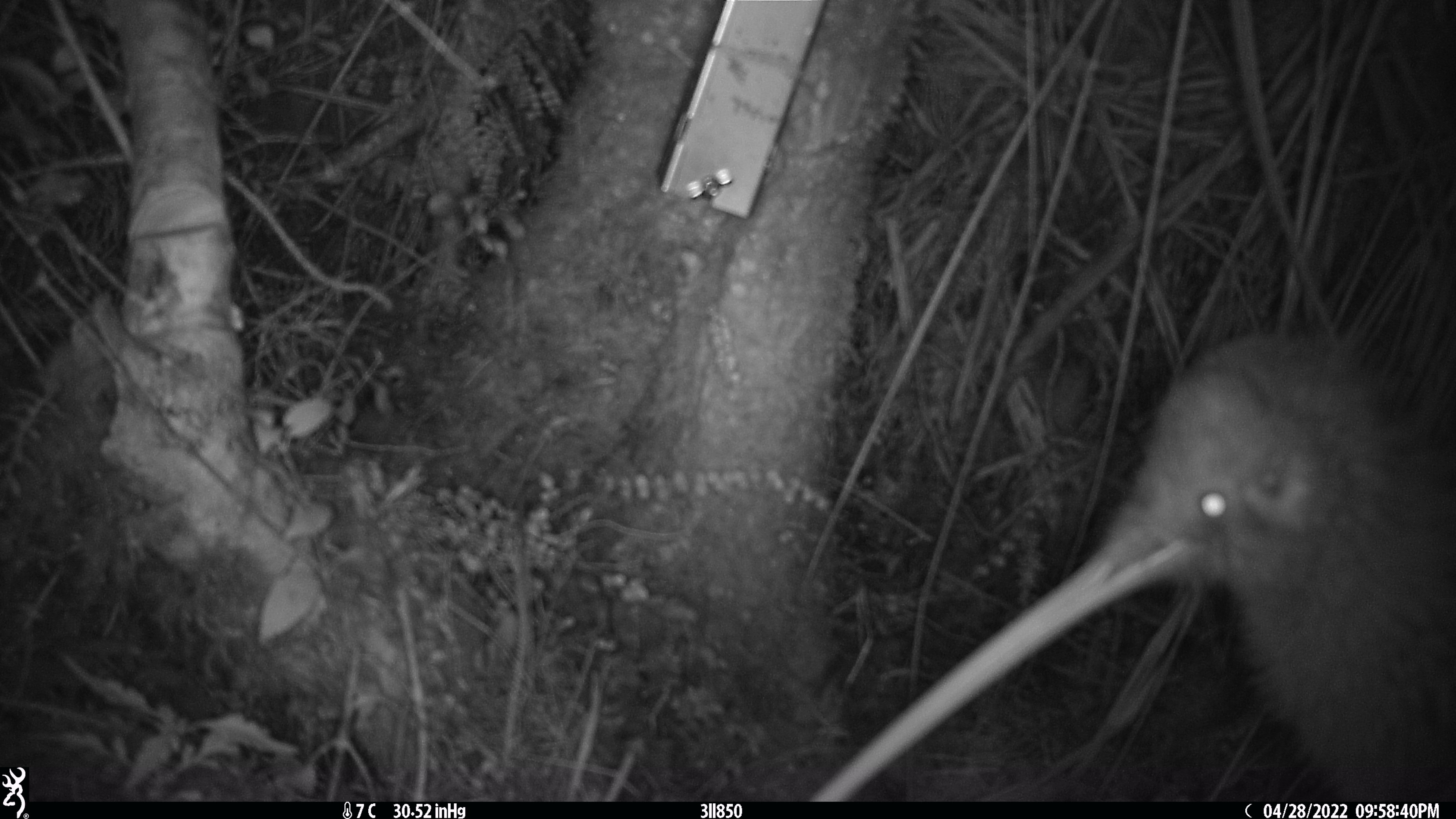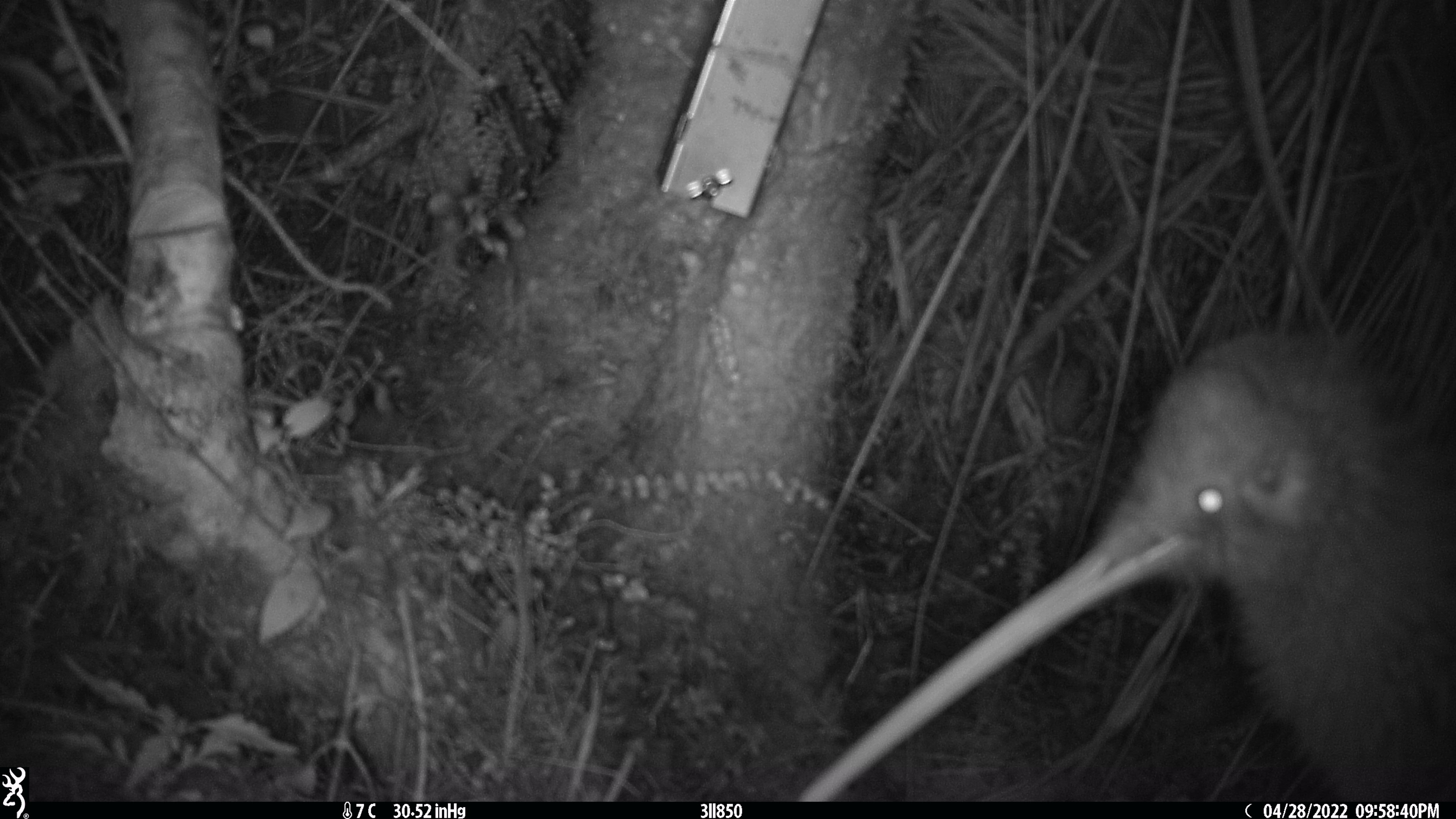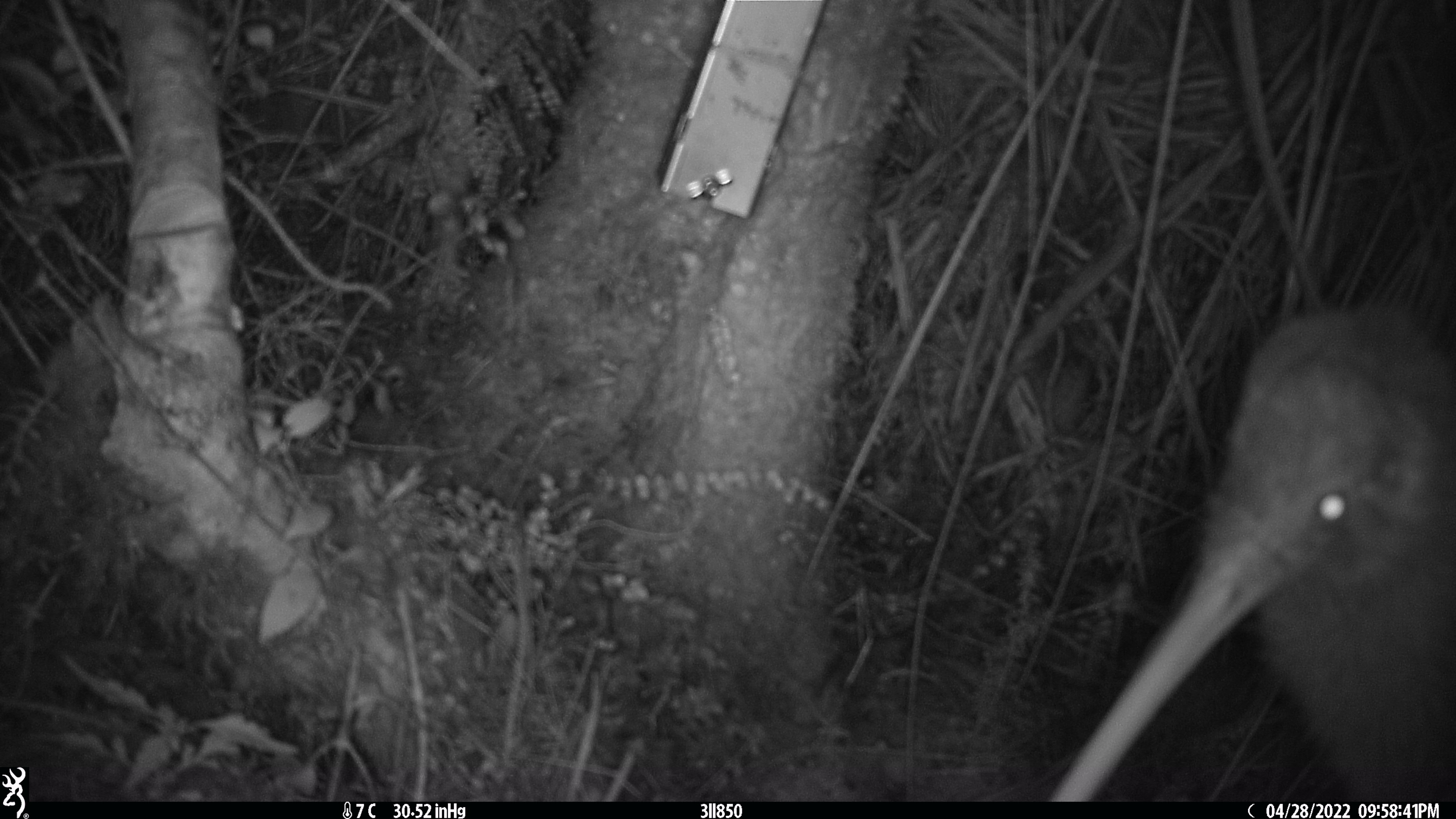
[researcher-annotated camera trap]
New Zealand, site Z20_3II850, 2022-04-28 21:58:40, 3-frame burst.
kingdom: Animalia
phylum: Chordata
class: Aves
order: Apterygiformes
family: Apterygidae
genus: Apteryx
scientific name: Apteryx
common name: kiwi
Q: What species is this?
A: Kiwi (Apteryx).